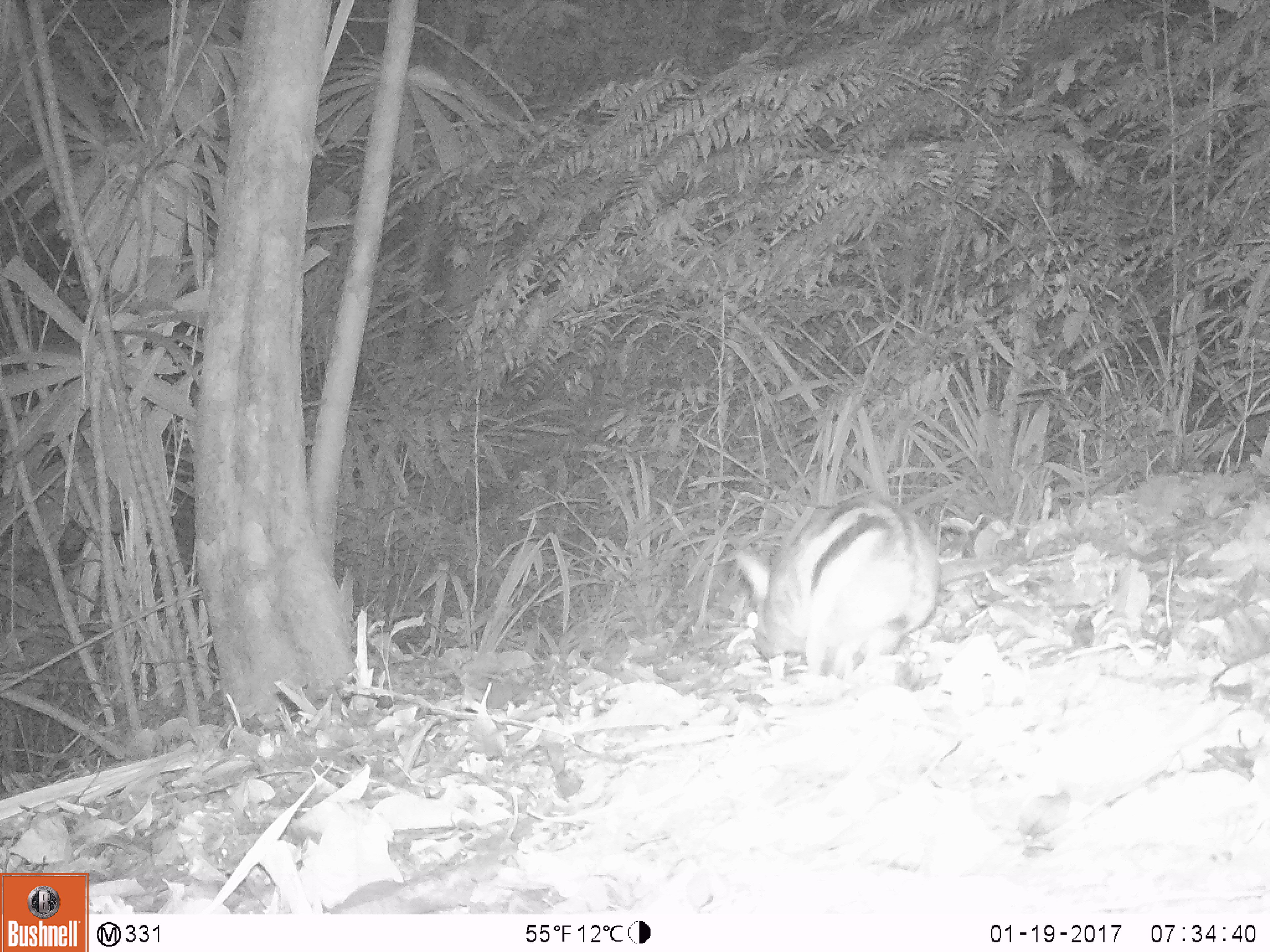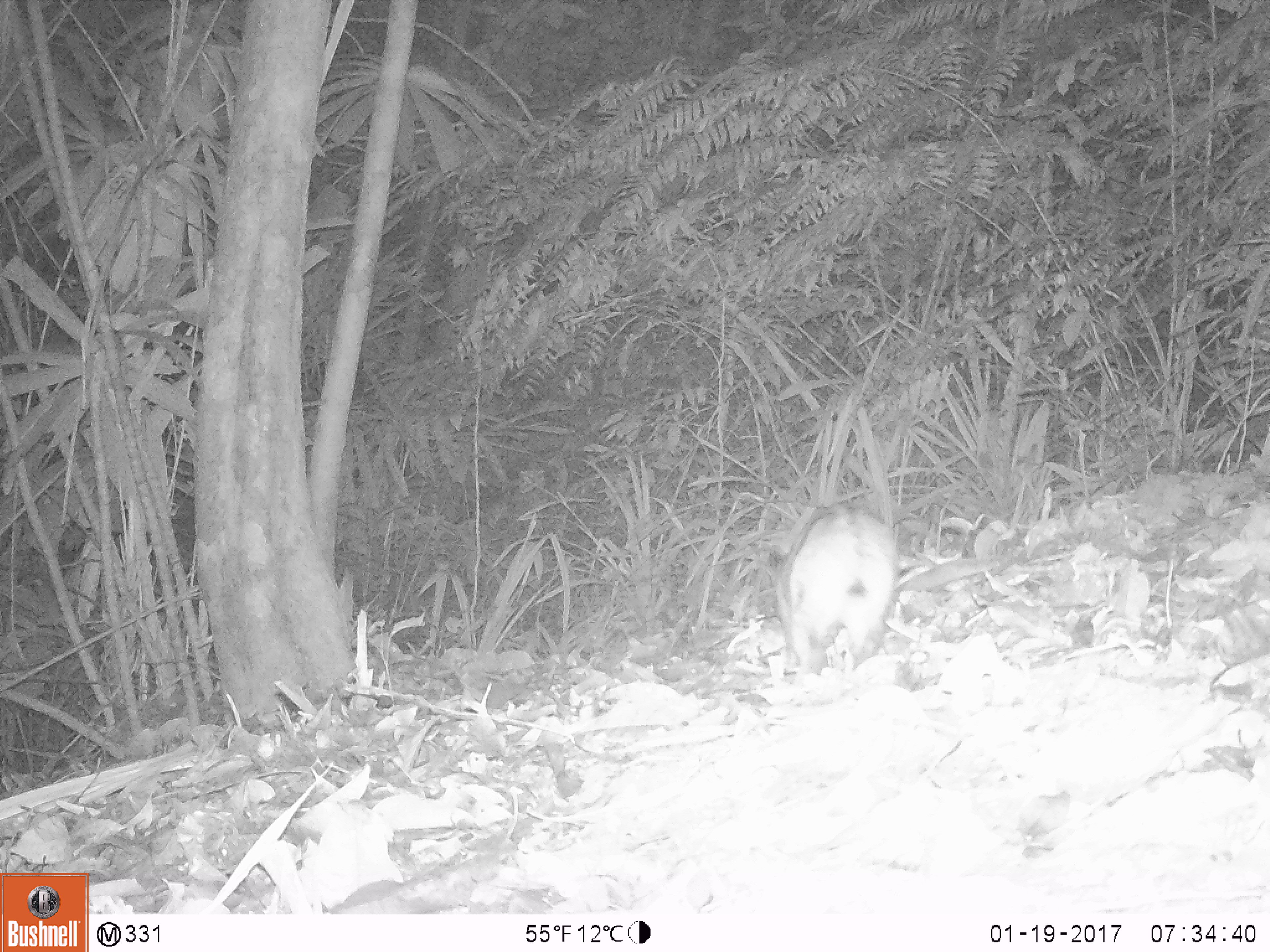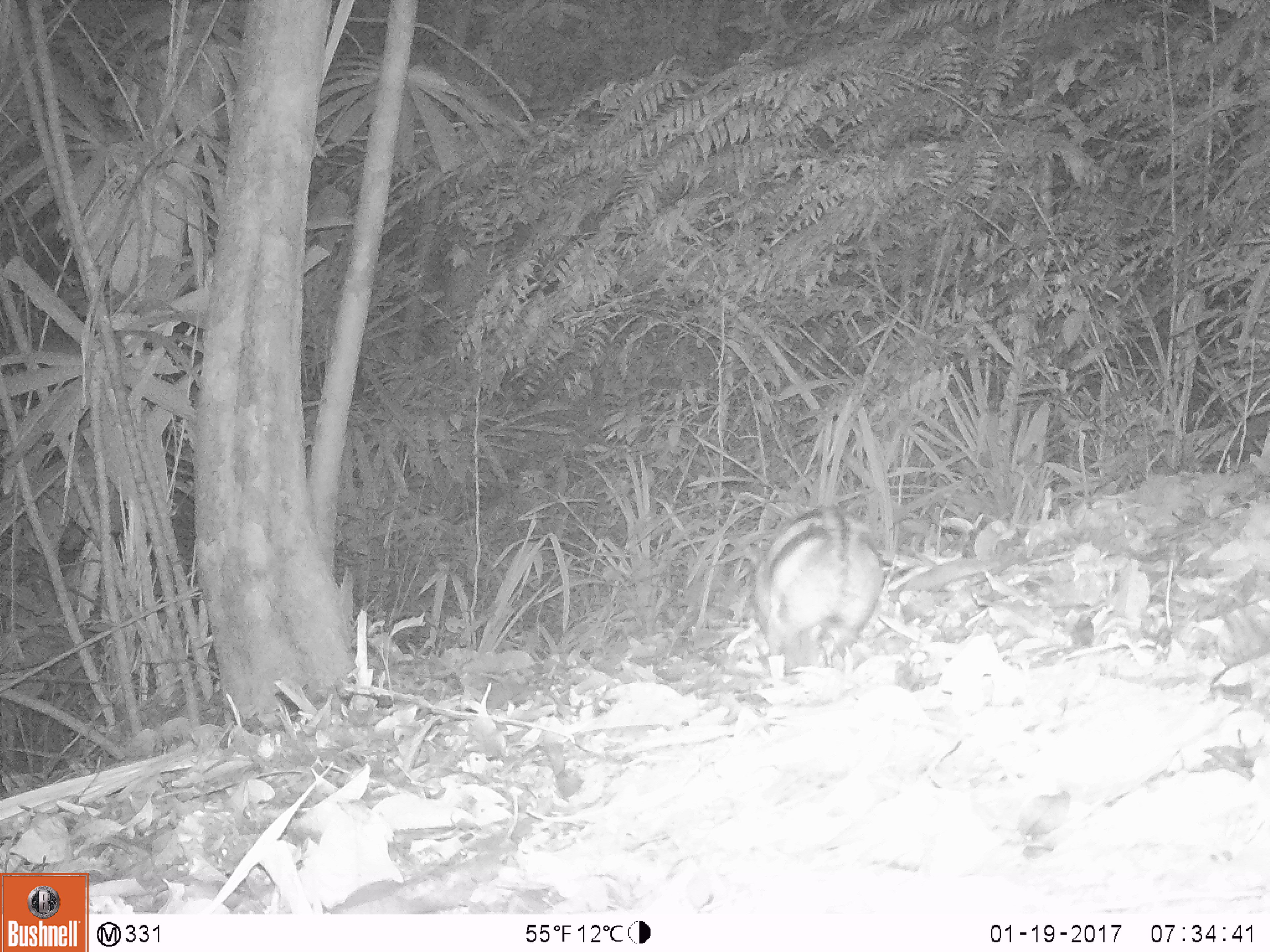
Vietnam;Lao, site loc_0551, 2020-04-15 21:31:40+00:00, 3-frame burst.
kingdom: Animalia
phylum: Chordata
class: Mammalia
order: Lagomorpha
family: Leporidae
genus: Nesolagus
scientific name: Nesolagus timminsi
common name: annamite striped rabbit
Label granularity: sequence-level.